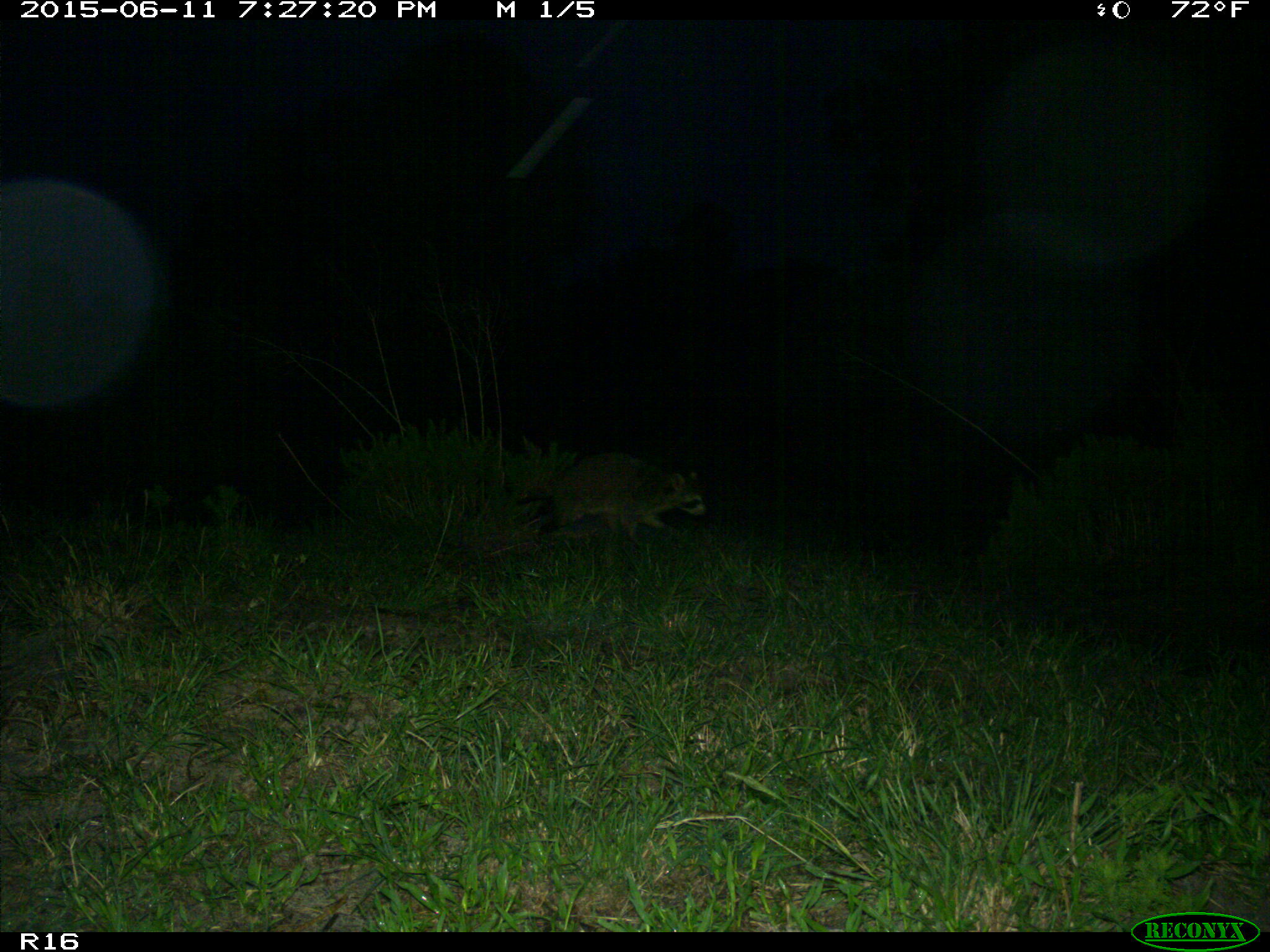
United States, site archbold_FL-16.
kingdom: Animalia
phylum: Chordata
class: Mammalia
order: Carnivora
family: Procyonidae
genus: Procyon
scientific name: Procyon lotor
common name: common raccoon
Procyon lotor (common raccoon).